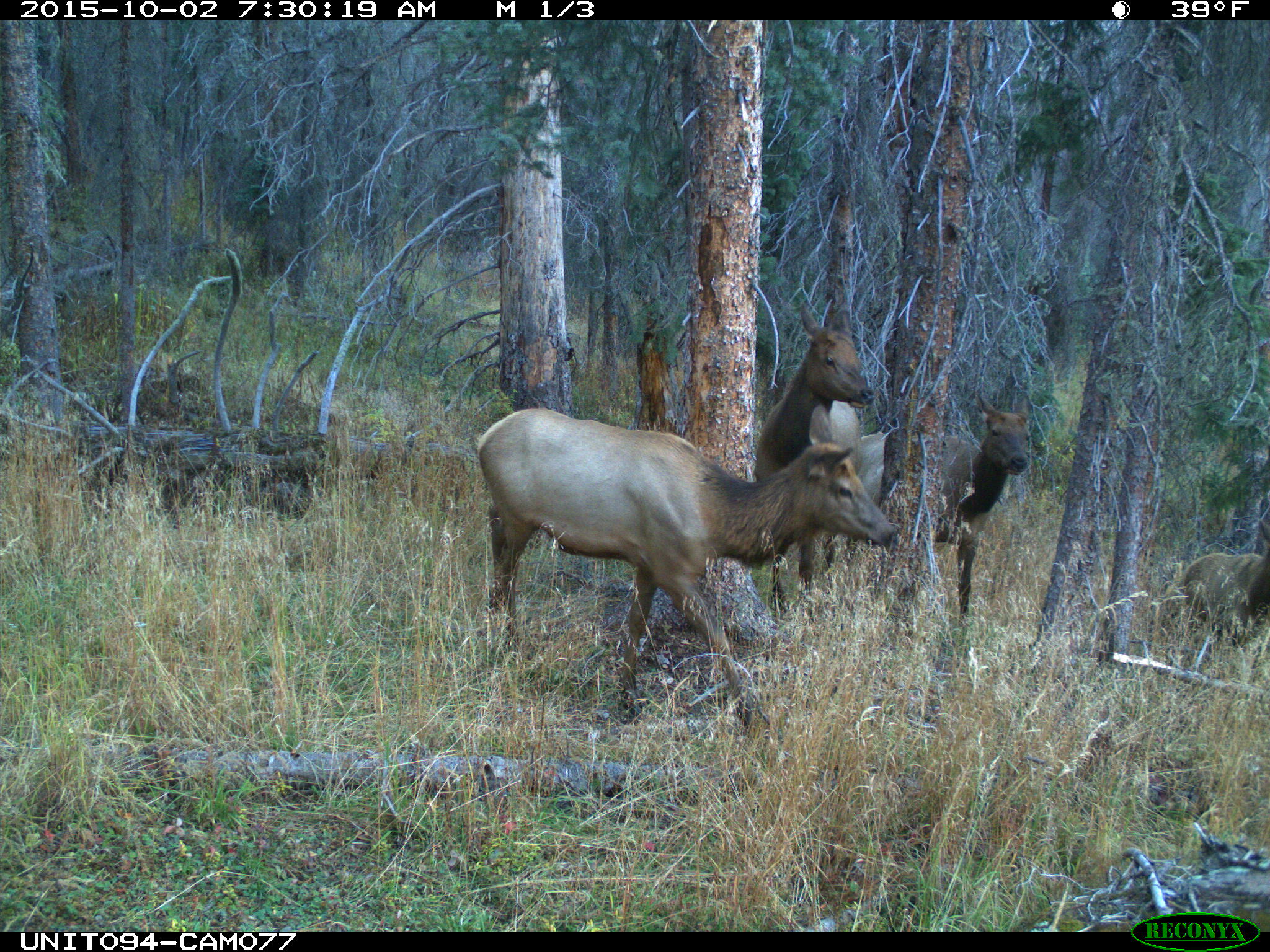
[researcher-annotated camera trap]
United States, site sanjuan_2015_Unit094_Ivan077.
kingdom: Animalia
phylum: Chordata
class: Mammalia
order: Artiodactyla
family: Cervidae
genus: Cervus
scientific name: Cervus elaphus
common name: red deer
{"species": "Cervus elaphus (red deer)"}